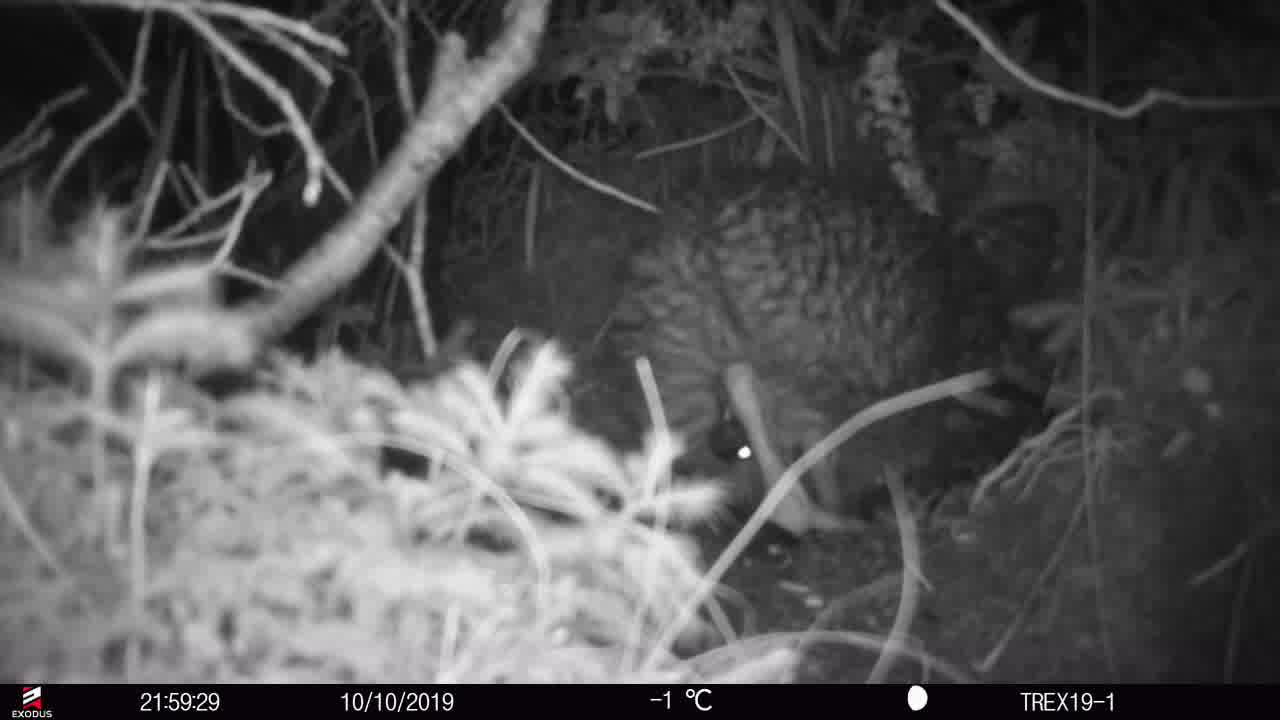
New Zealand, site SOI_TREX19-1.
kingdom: Animalia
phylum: Chordata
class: Aves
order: Apterygiformes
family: Apterygidae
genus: Apteryx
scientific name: Apteryx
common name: kiwi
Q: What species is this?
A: Kiwi (Apteryx).